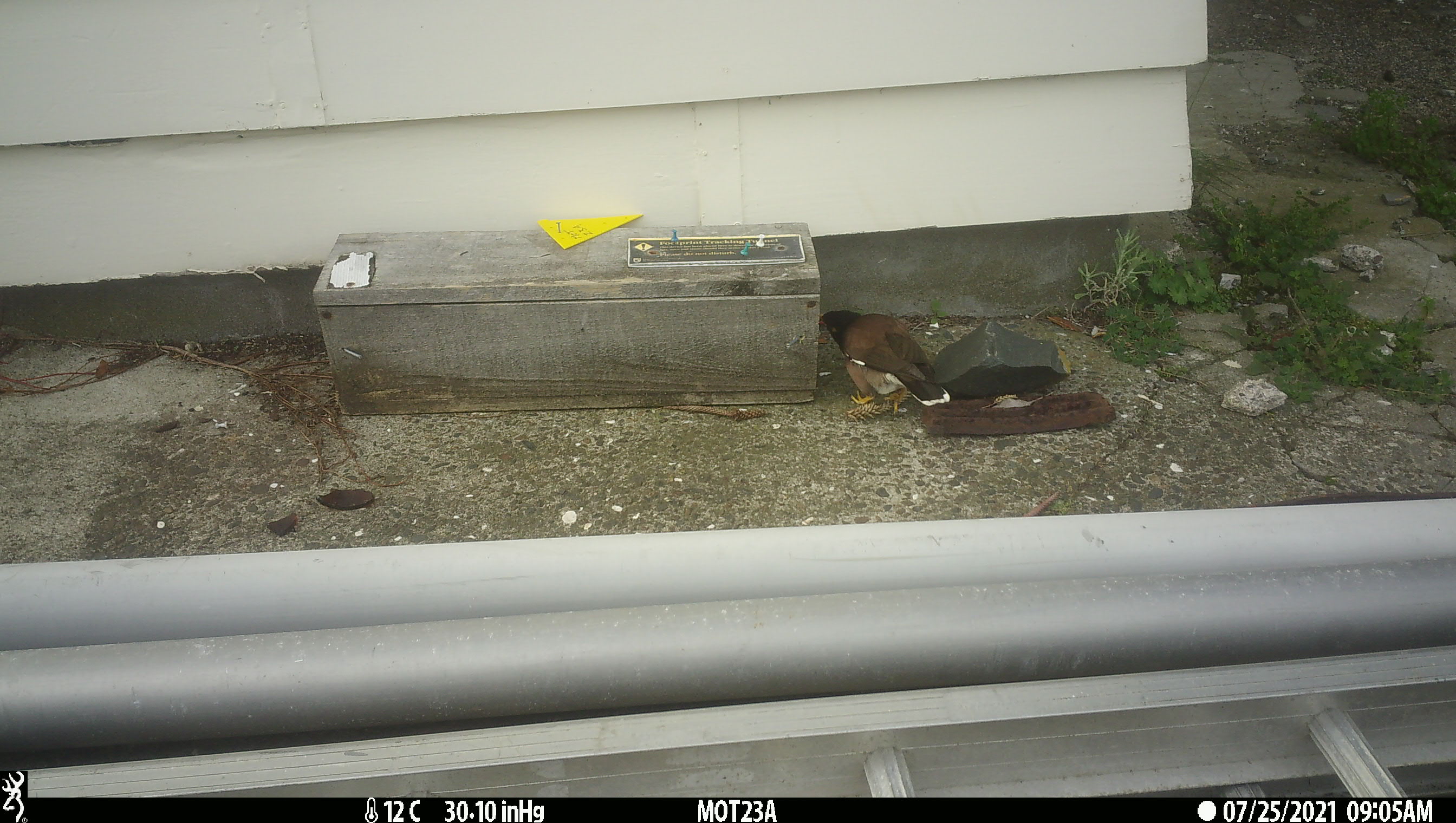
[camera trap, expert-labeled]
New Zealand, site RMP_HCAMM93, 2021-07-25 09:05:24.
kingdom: Animalia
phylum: Chordata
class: Aves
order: Passeriformes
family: Sturnidae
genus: Acridotheres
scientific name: Acridotheres tristis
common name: common myna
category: myna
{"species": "myna (common myna) (Acridotheres tristis)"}